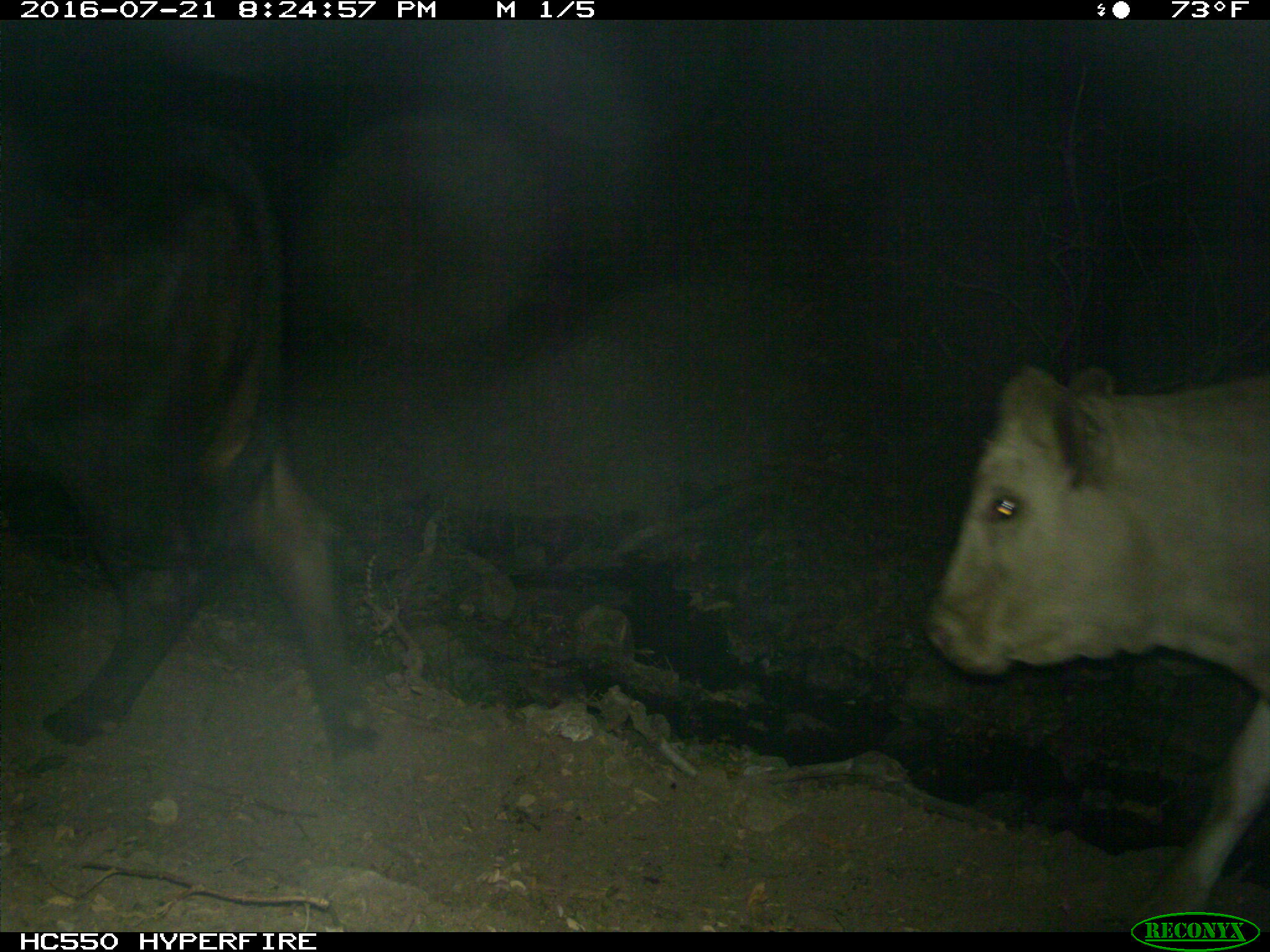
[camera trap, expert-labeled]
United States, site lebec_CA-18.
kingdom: Animalia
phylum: Chordata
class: Mammalia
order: Artiodactyla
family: Bovidae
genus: Bos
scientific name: Bos taurus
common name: domestic cow